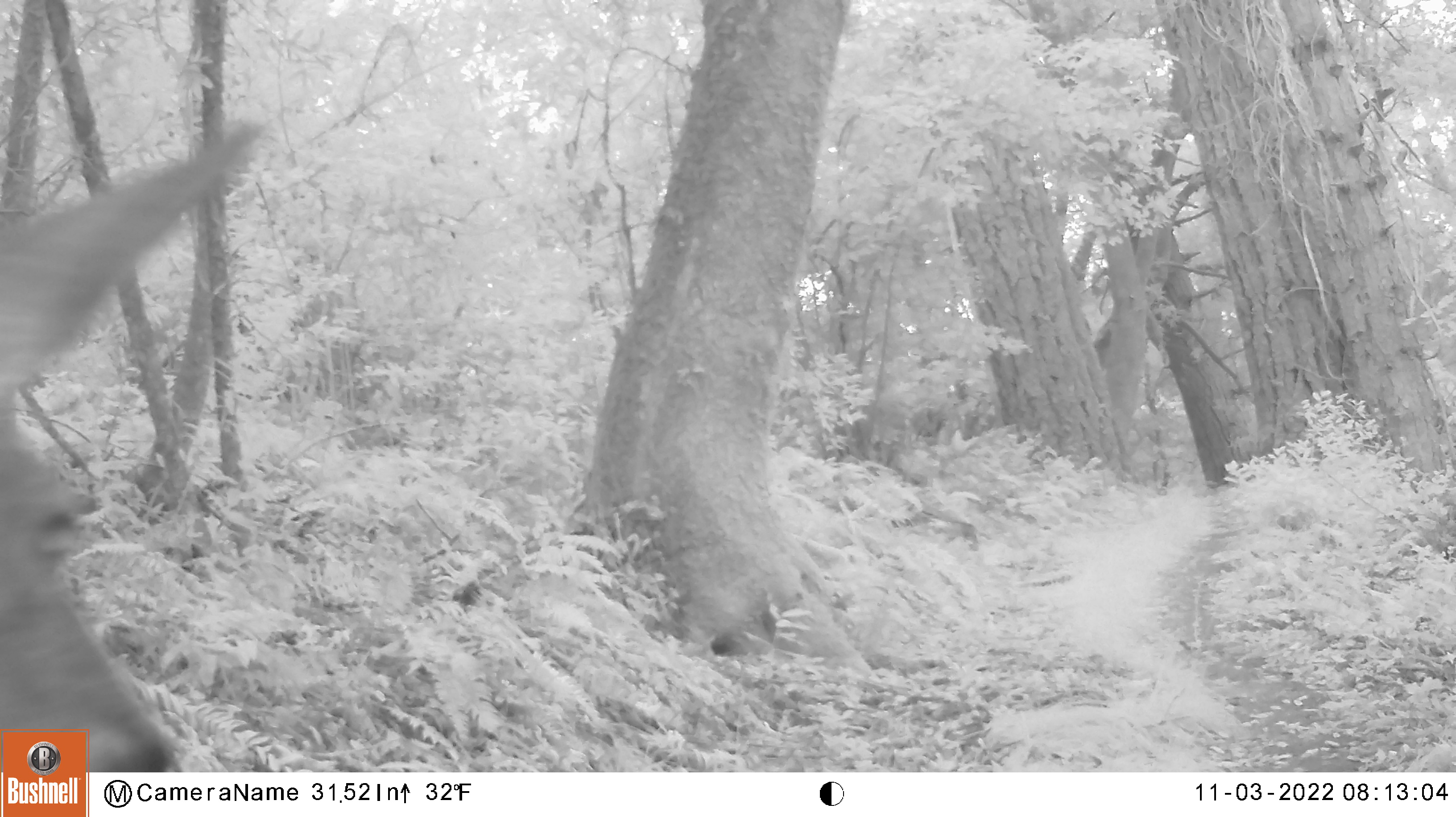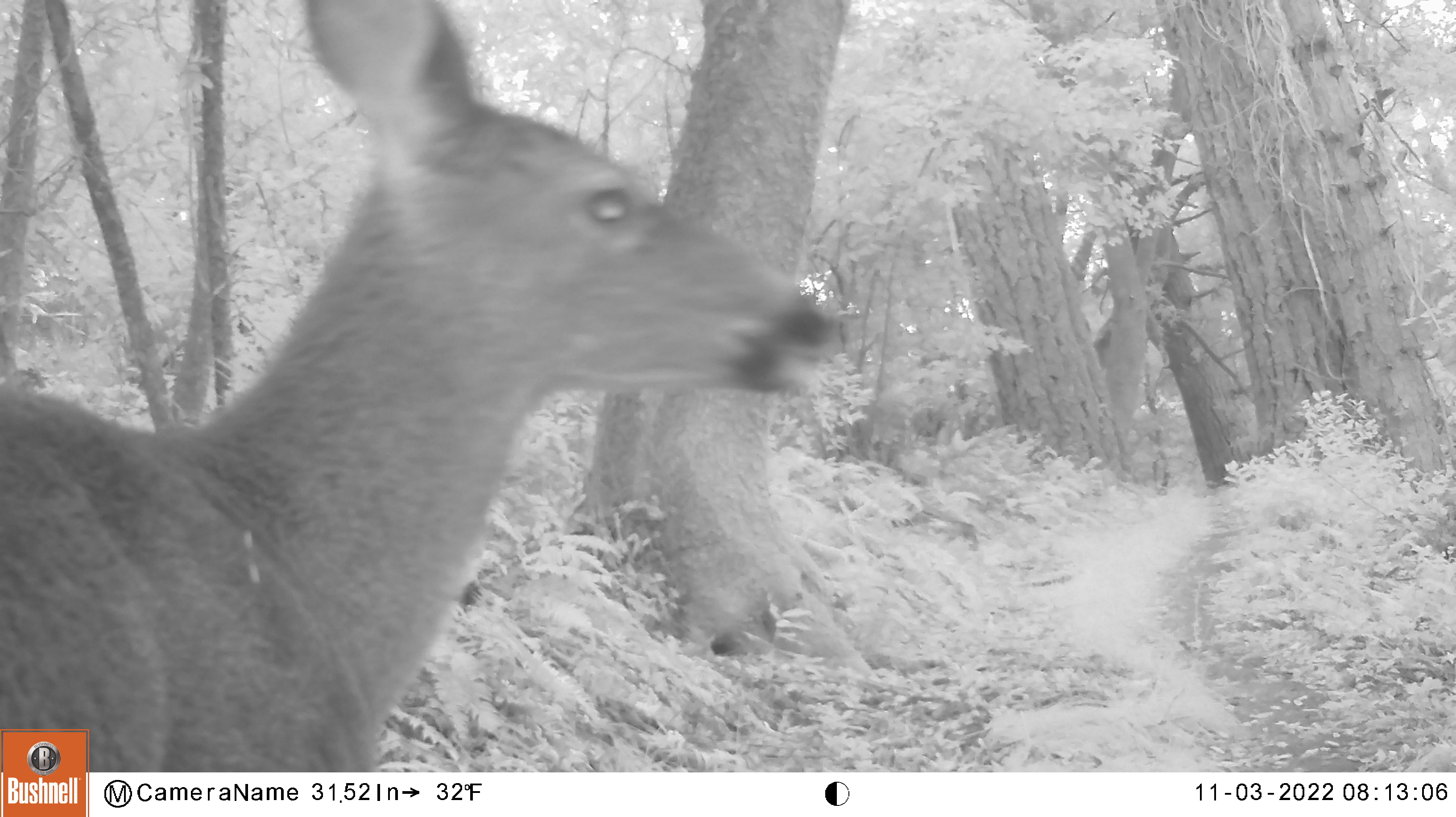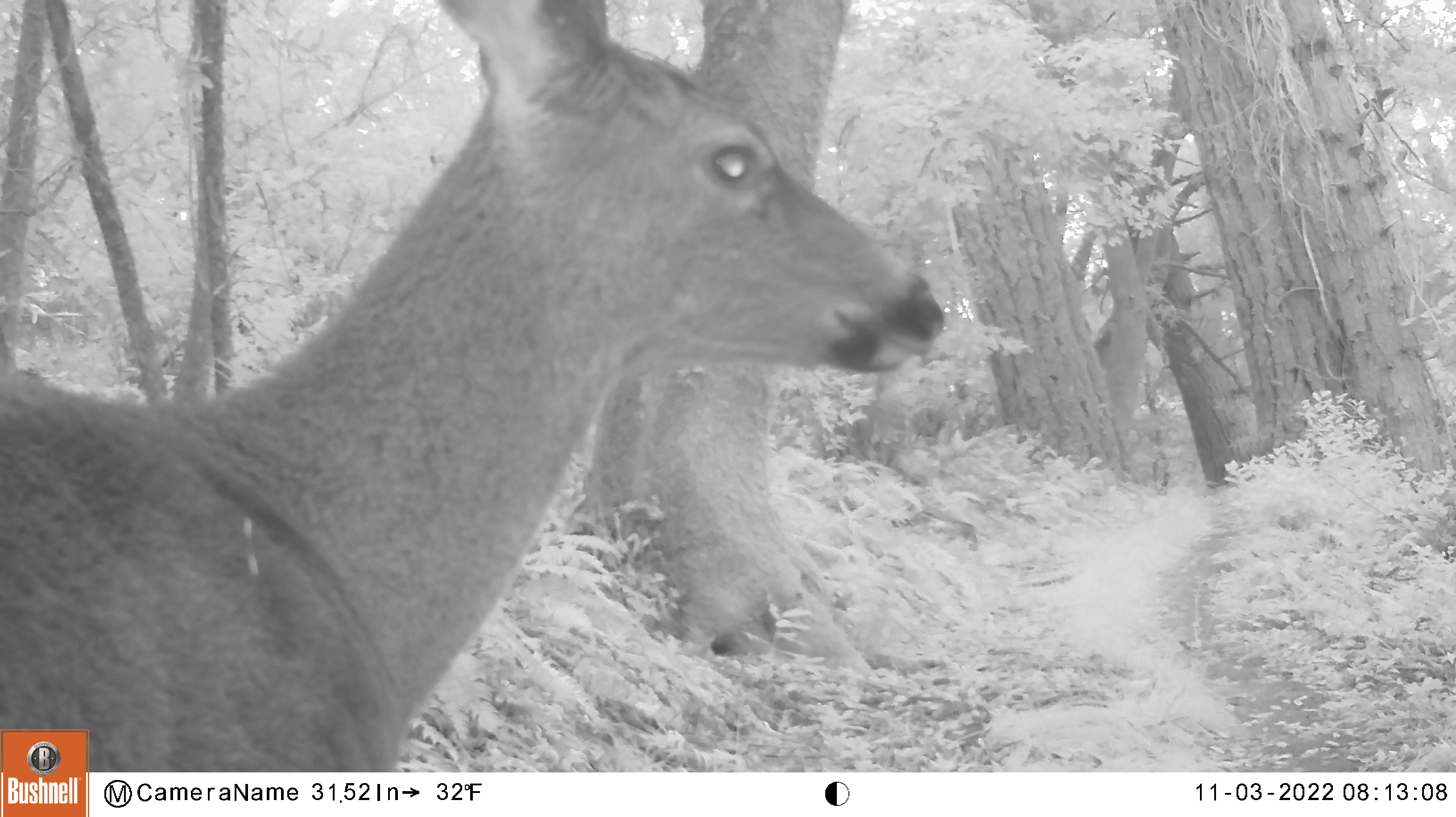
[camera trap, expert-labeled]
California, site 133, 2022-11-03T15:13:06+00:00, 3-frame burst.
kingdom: Animalia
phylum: Chordata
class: Mammalia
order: Artiodactyla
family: Cervidae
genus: Odocoileus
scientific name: Odocoileus hemionus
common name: mule deer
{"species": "mule deer (Odocoileus hemionus)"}